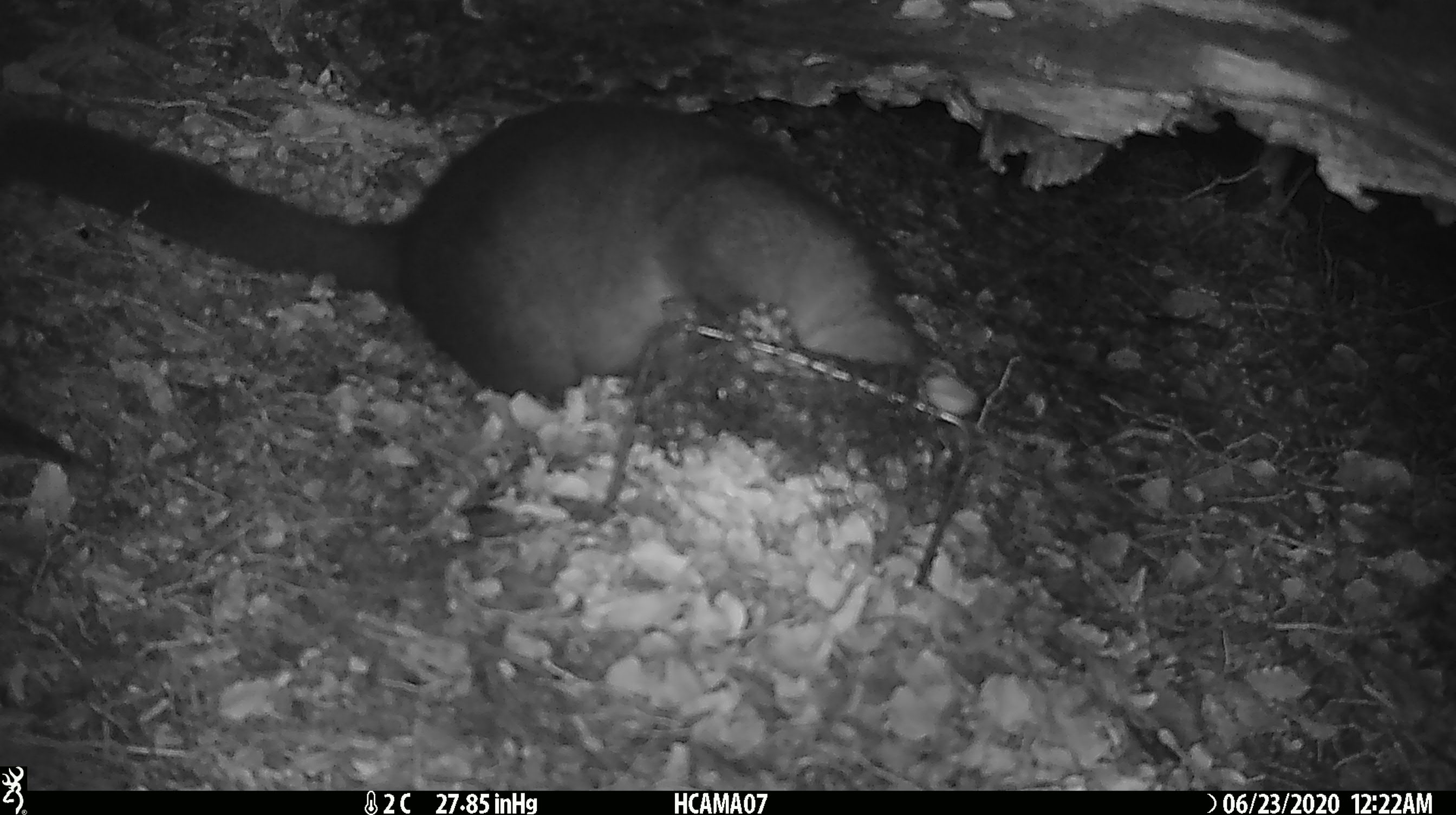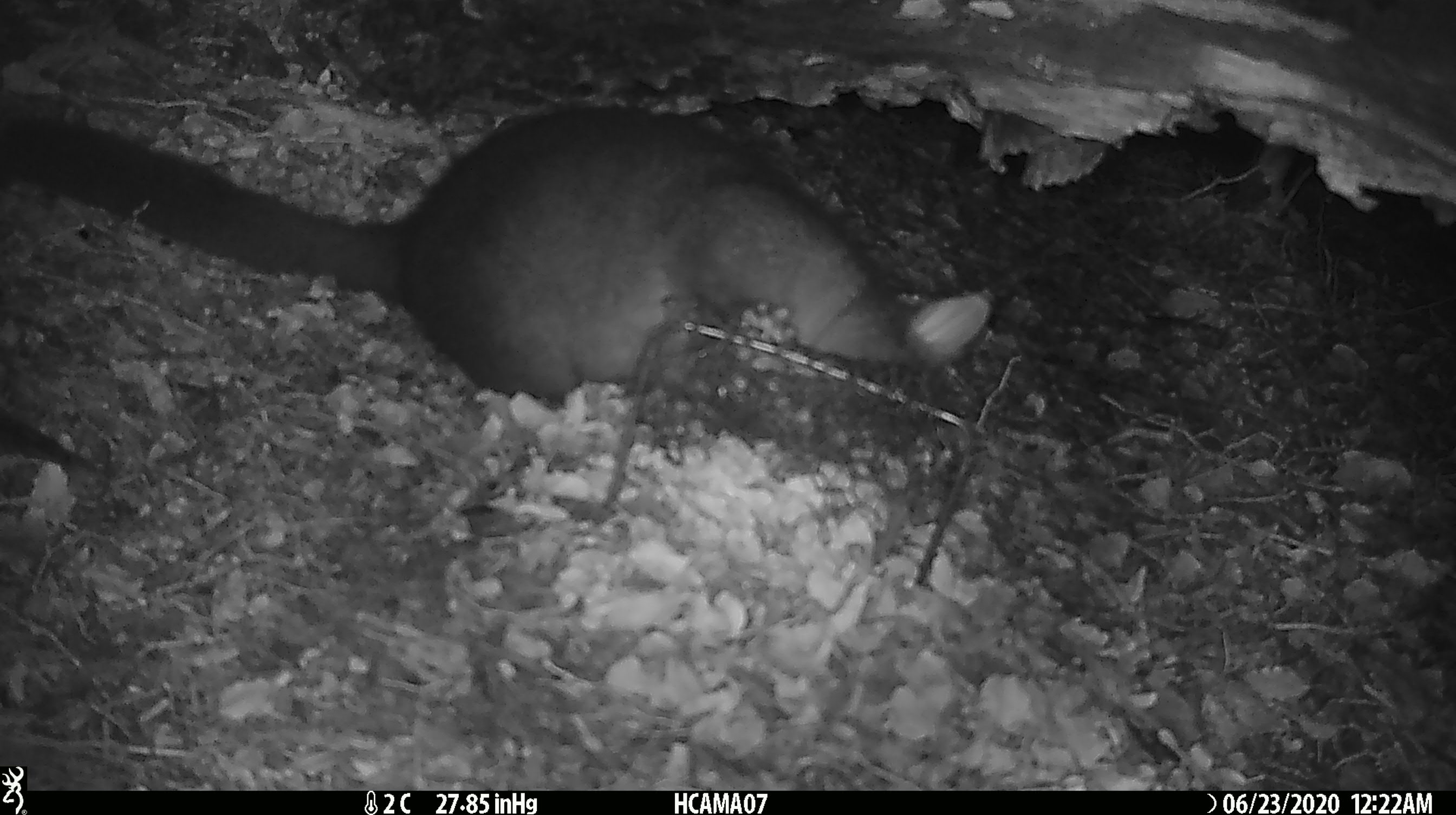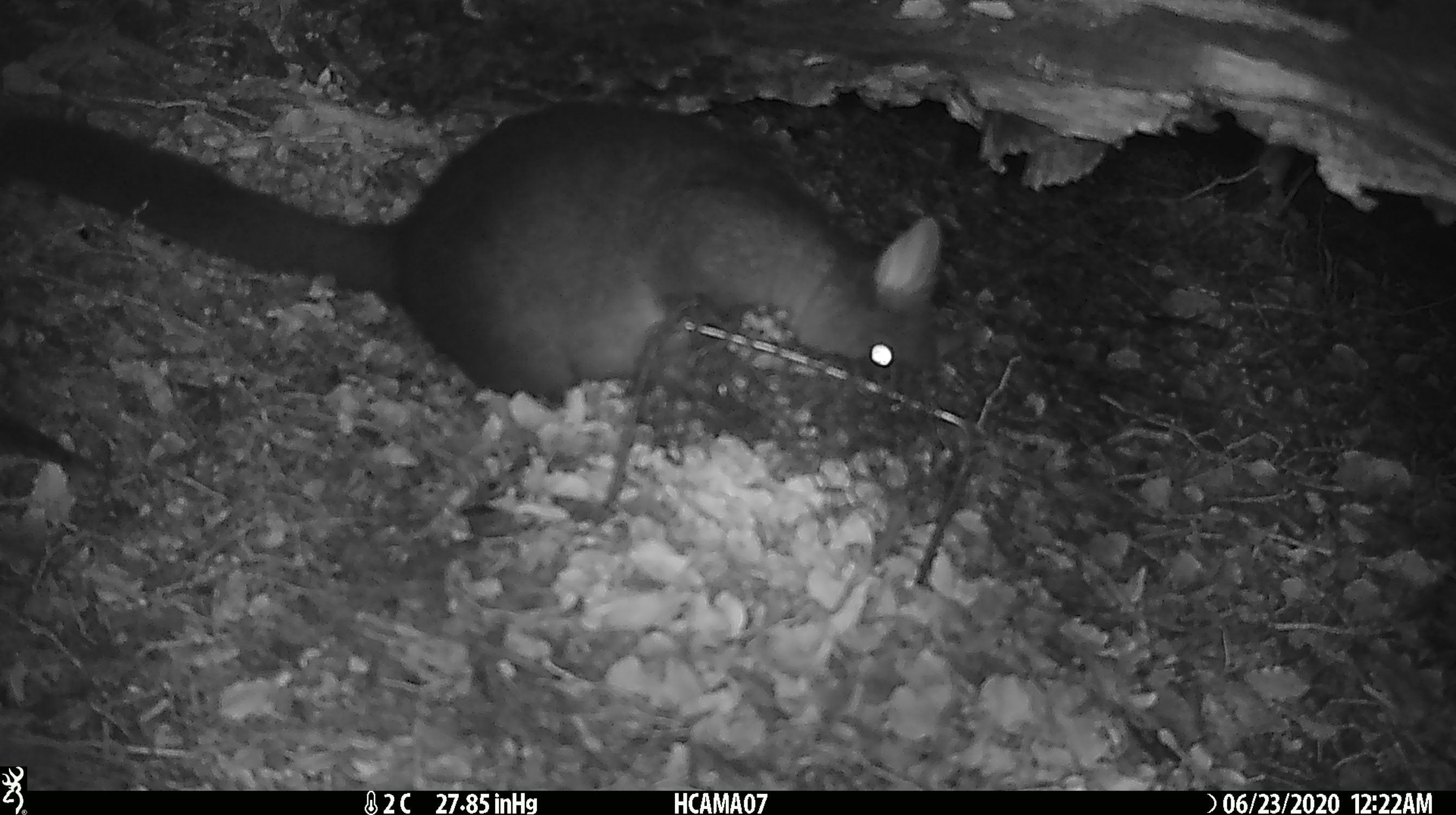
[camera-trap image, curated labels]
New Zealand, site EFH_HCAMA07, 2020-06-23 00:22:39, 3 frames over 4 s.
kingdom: Animalia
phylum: Chordata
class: Mammalia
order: Diprotodontia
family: Phalangeridae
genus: Trichosurus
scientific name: Trichosurus vulpecula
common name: common brushtail possum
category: possum